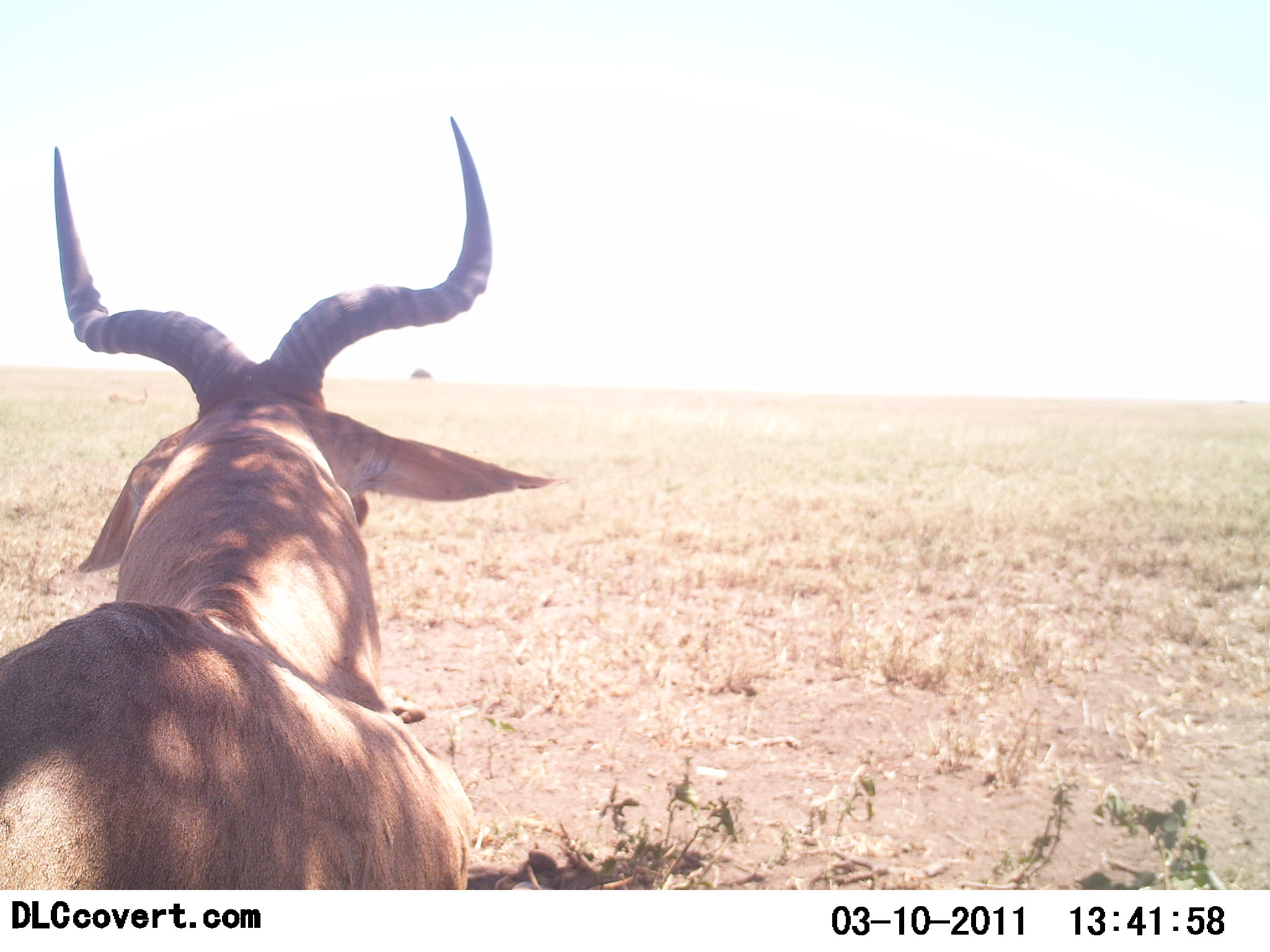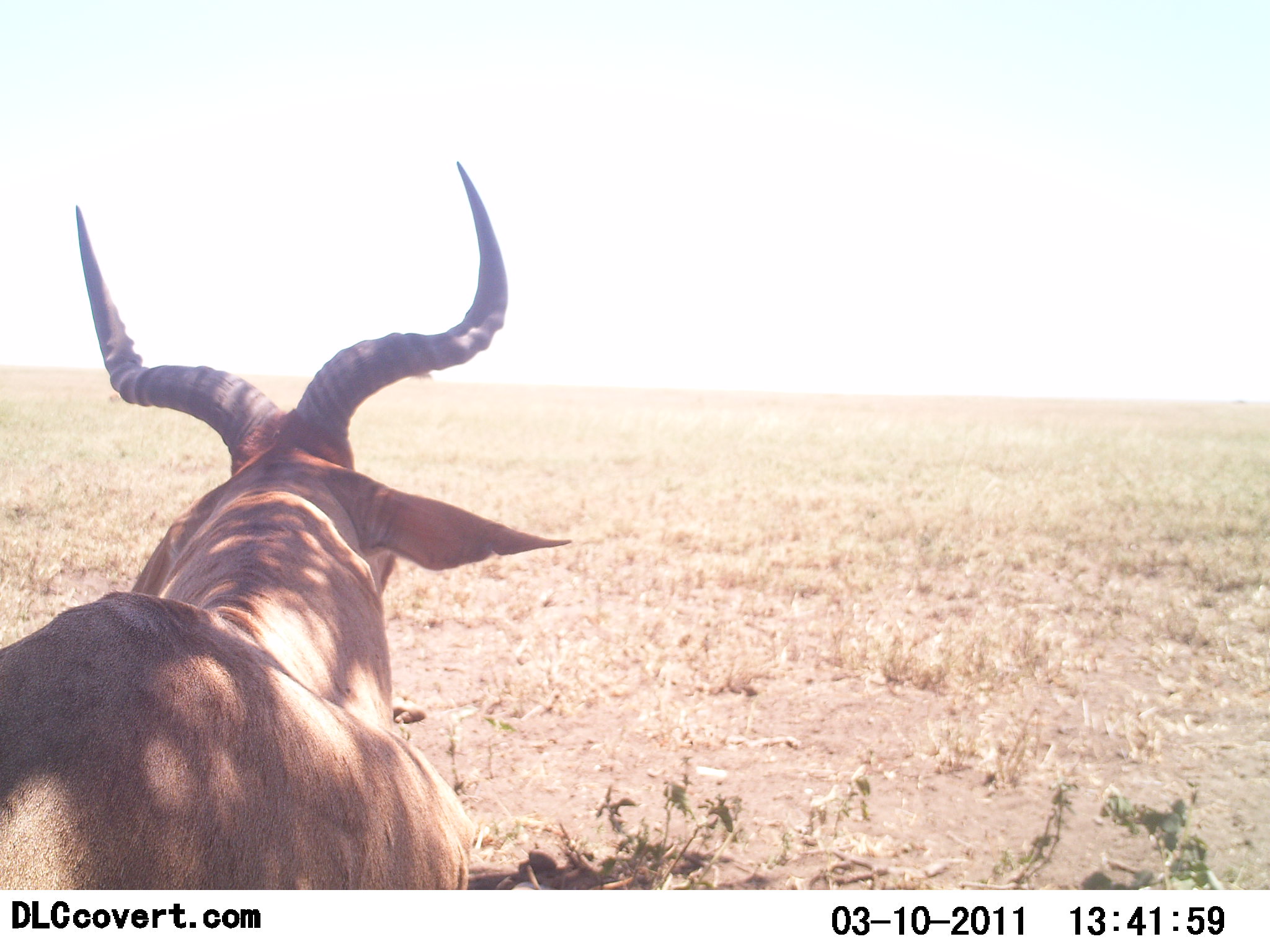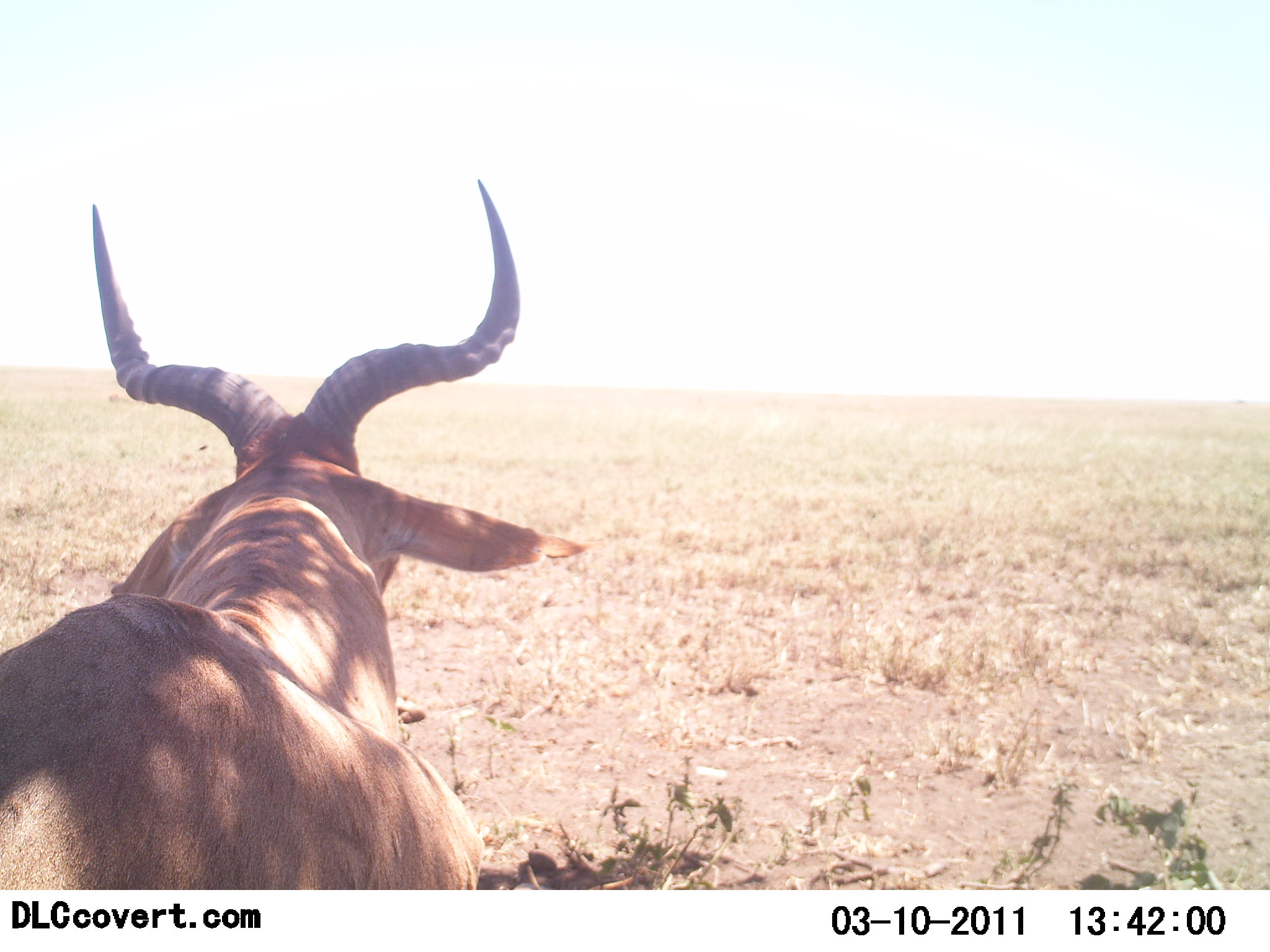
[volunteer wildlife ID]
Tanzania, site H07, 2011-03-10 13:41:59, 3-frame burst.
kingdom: Animalia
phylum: Chordata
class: Mammalia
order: Artiodactyla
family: Bovidae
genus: Alcelaphus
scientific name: Alcelaphus buselaphus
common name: hartebeest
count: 1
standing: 67%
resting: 25%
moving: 8%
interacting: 0%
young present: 0%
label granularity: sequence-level